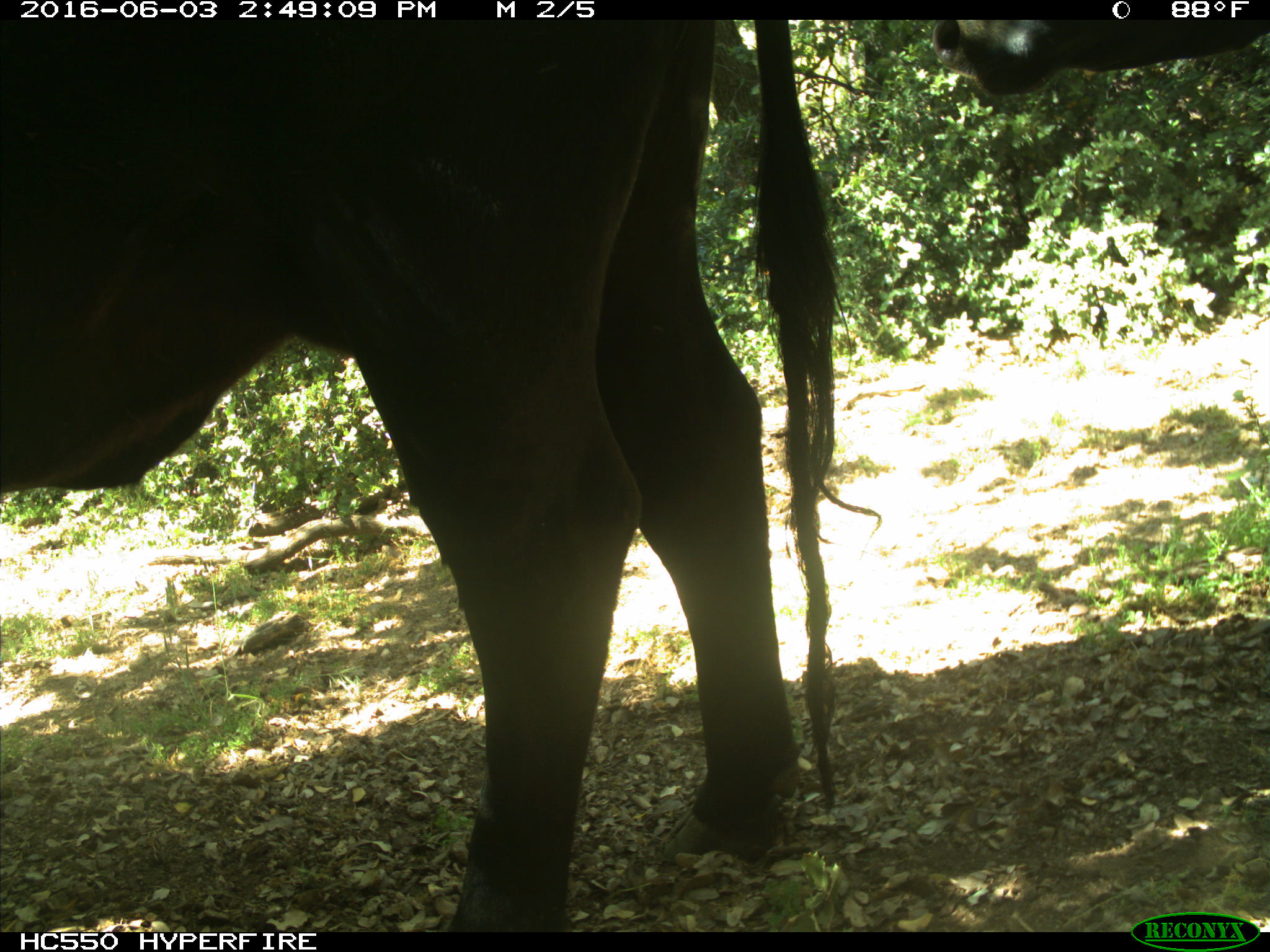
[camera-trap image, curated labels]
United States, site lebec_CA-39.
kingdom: Animalia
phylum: Chordata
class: Mammalia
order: Artiodactyla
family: Bovidae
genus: Bos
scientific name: Bos taurus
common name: domestic cow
Bos taurus (domestic cow).